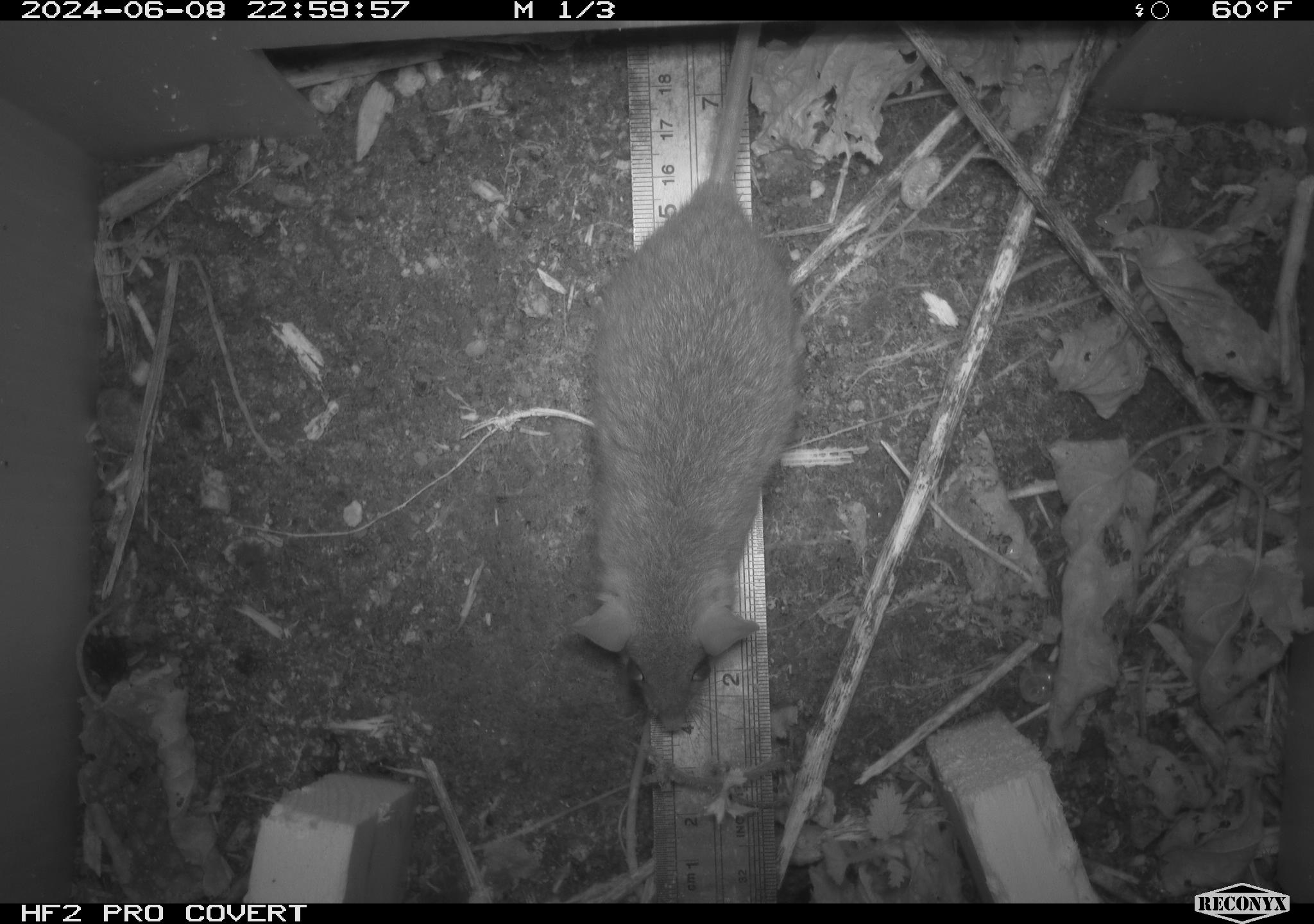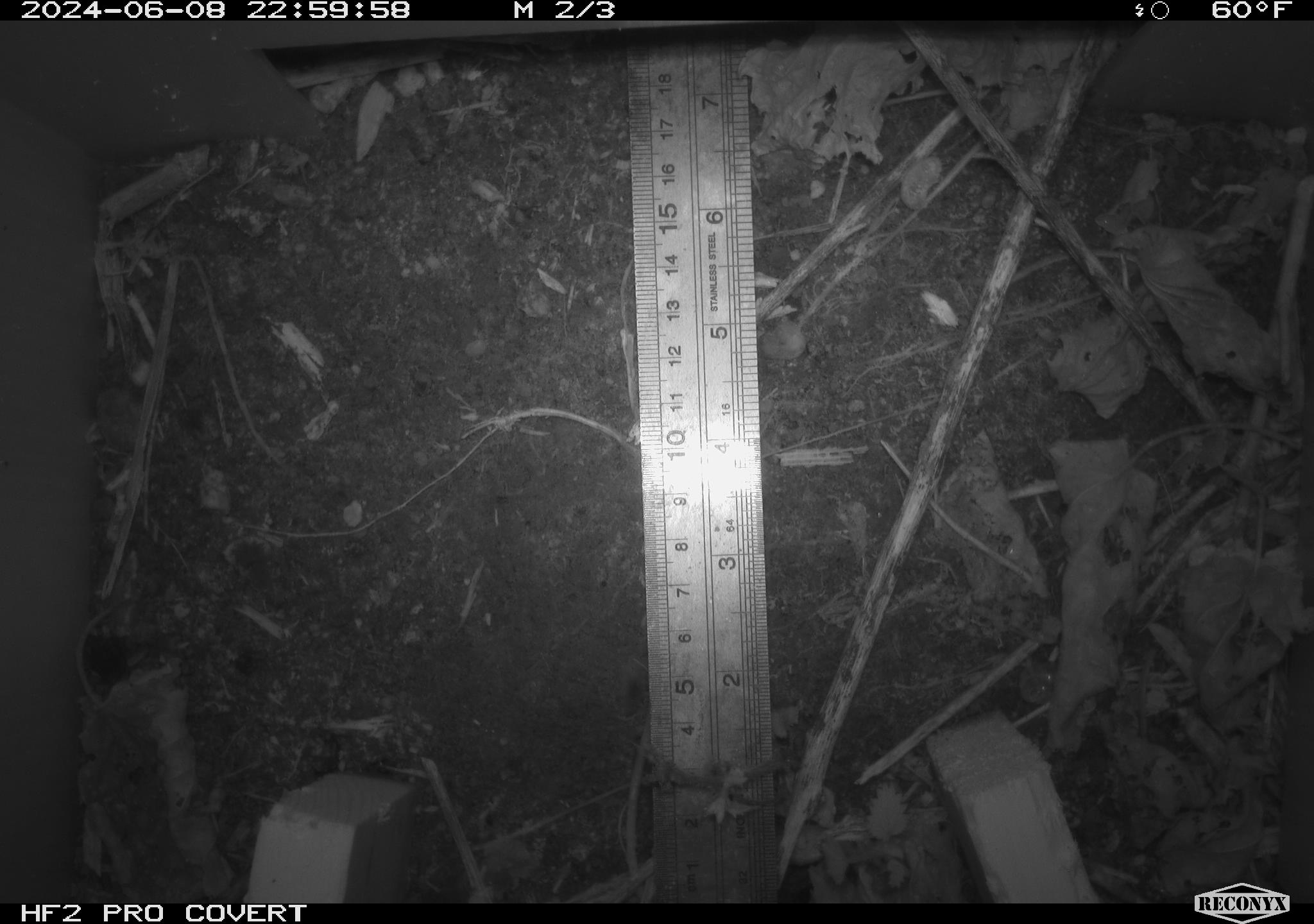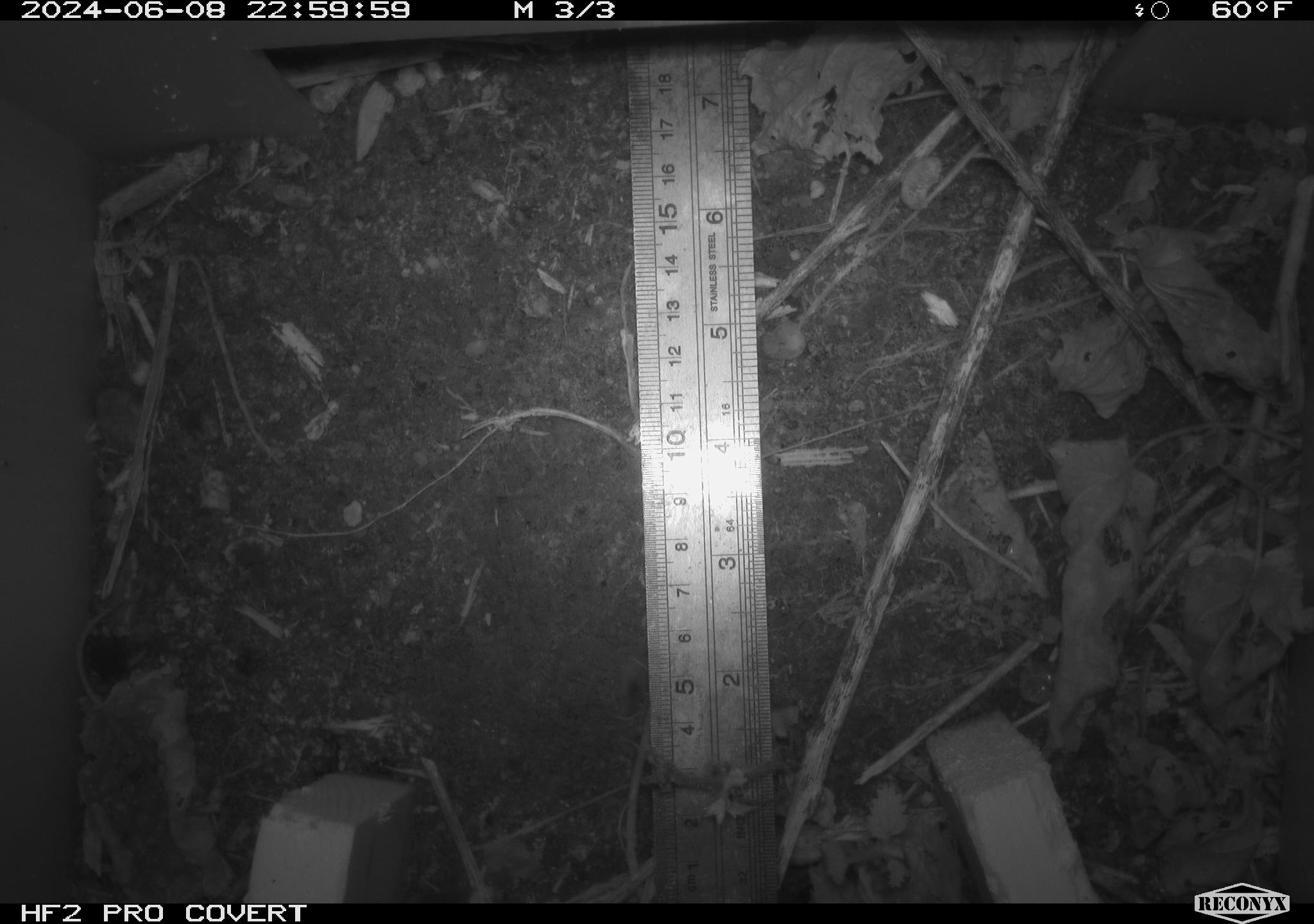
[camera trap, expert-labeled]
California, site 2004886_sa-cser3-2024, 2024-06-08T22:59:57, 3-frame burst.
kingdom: Animalia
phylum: Chordata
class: Mammalia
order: Rodentia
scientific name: Rodentia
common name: rodent